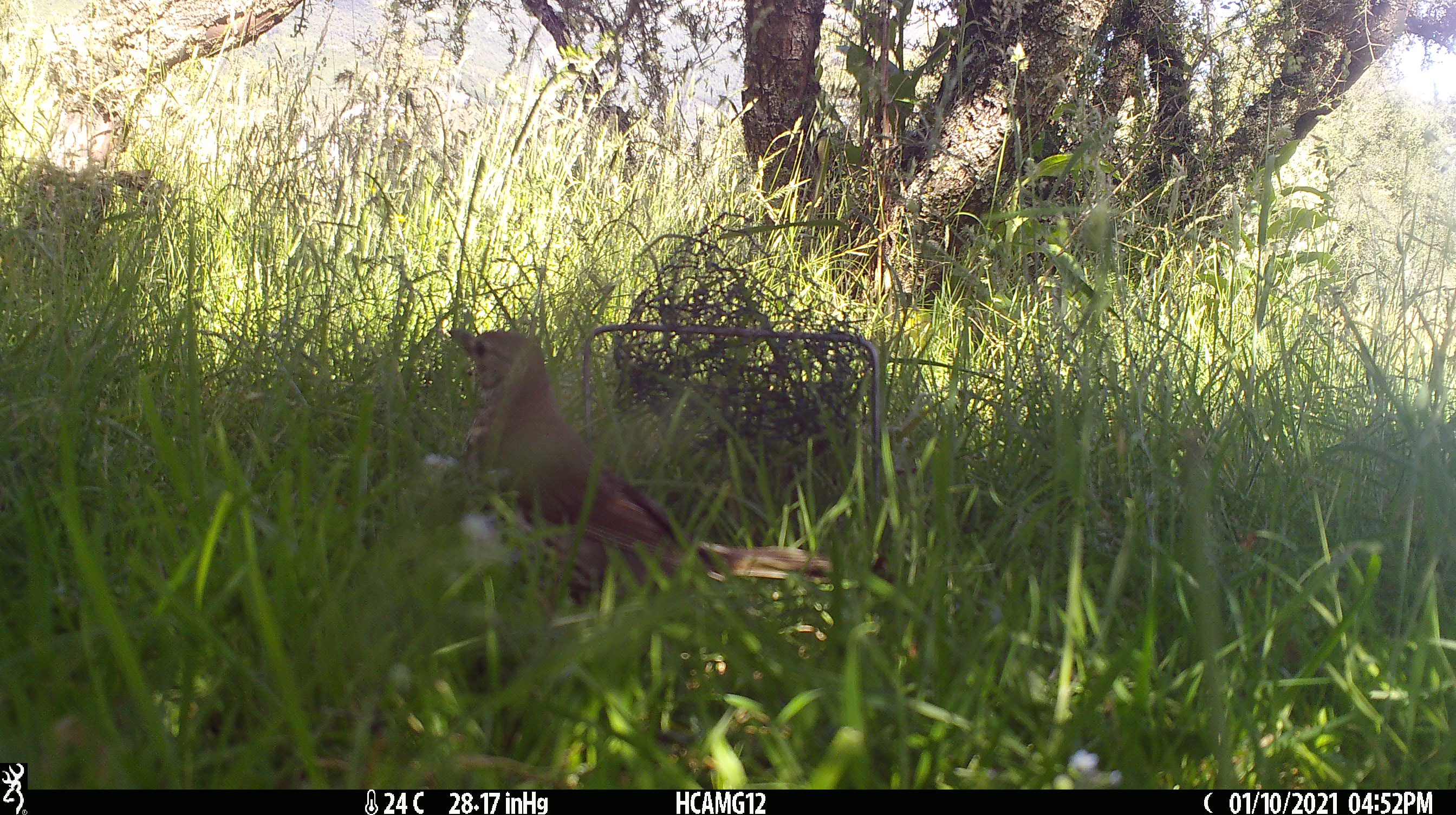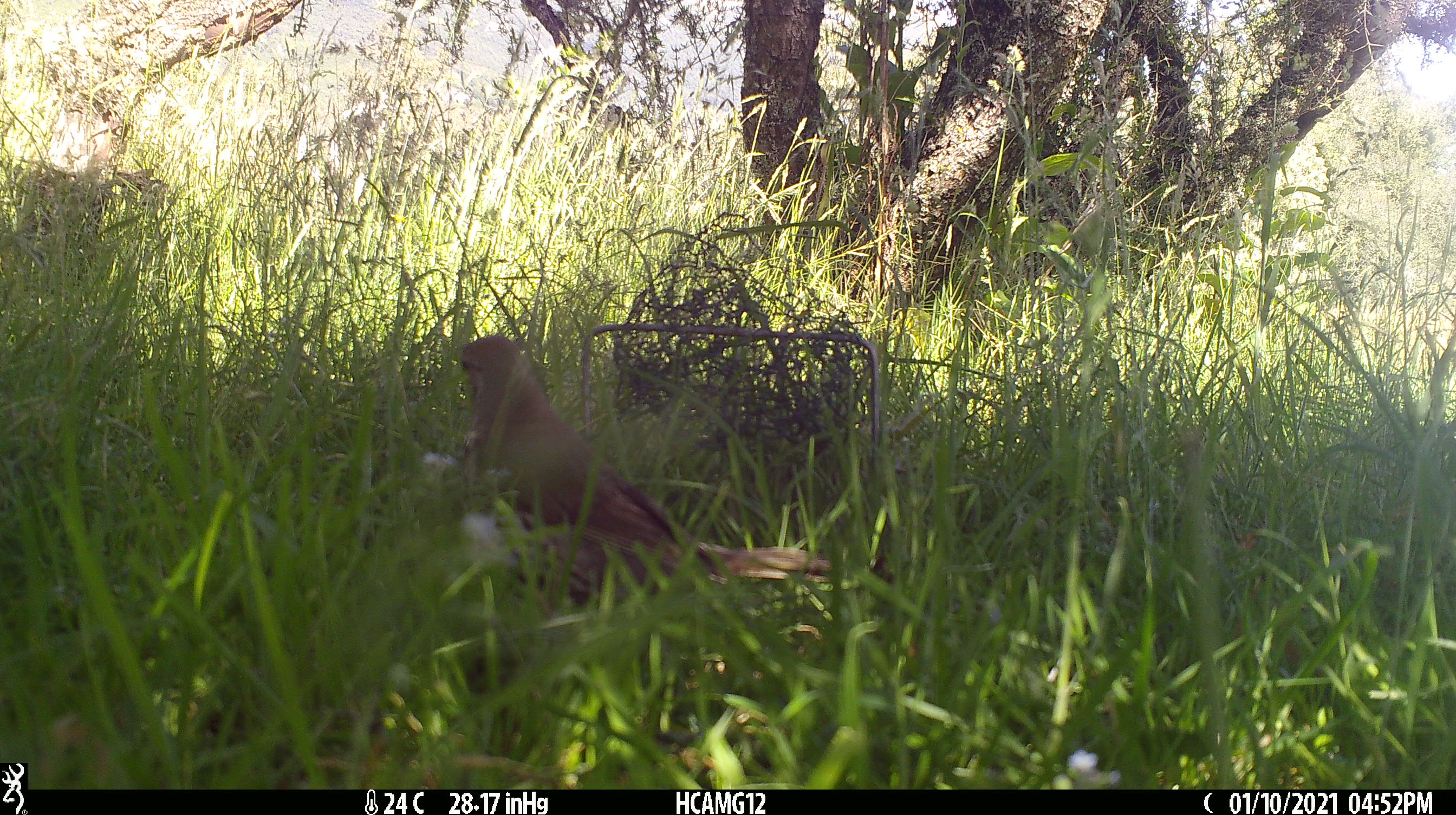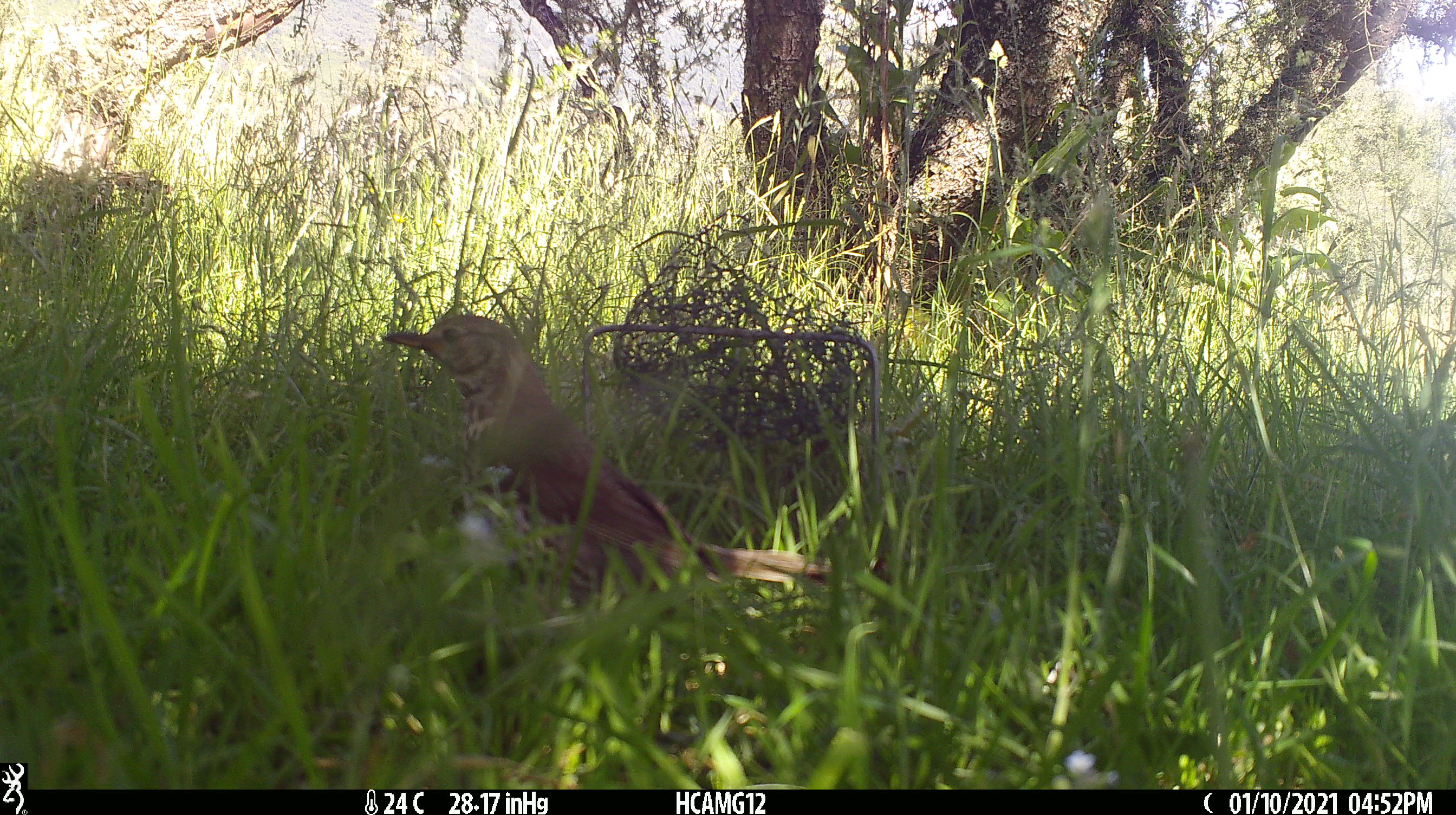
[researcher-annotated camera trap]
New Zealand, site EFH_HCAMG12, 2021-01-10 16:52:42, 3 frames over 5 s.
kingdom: Animalia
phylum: Chordata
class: Aves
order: Passeriformes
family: Turdidae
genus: Turdus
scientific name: Turdus philomelos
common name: song thrush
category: thrush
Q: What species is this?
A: Thrush (song thrush) (Turdus philomelos).